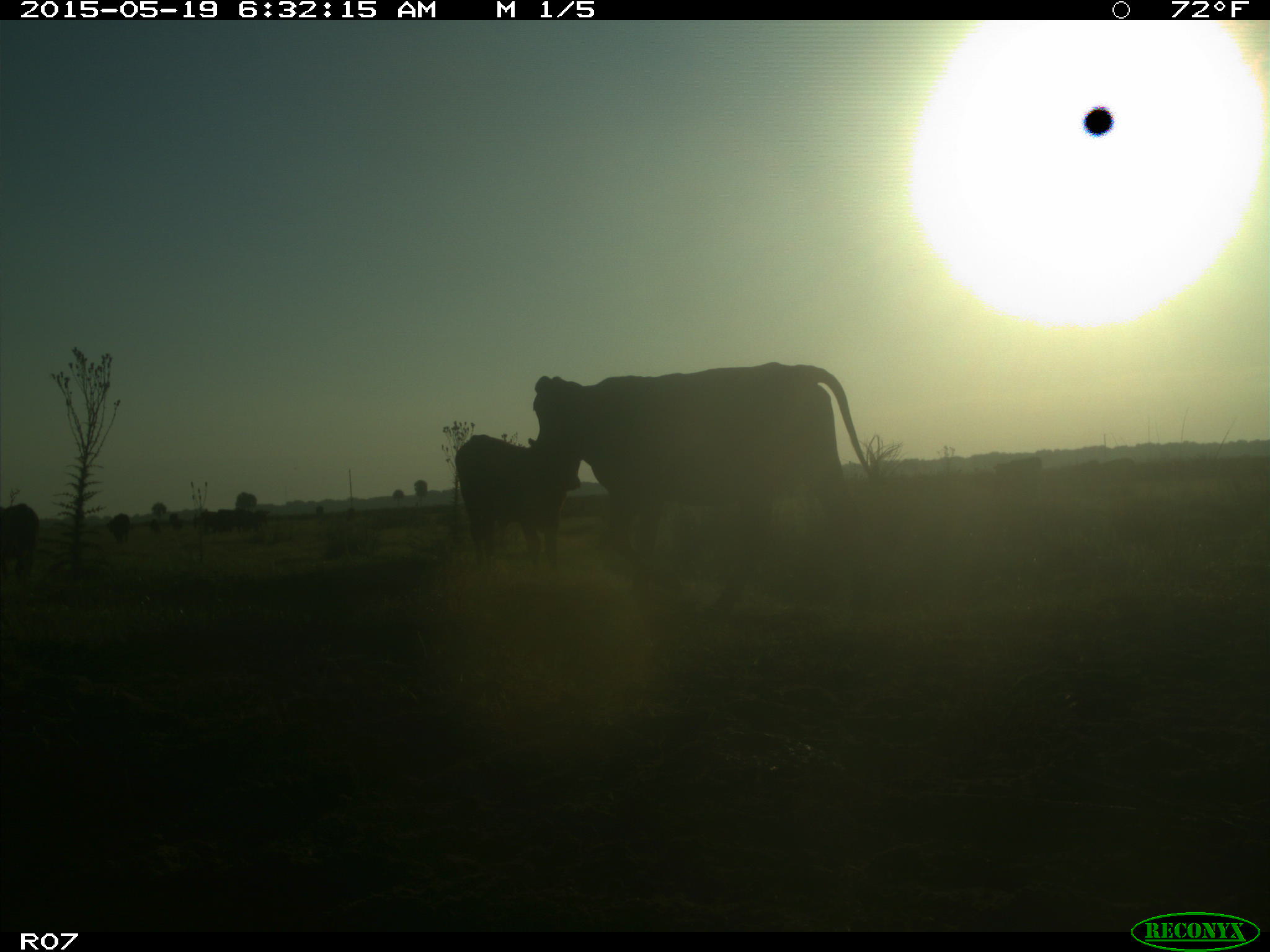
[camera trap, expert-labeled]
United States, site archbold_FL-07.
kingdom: Animalia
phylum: Chordata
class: Mammalia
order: Artiodactyla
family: Bovidae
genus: Bos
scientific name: Bos taurus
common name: domestic cow